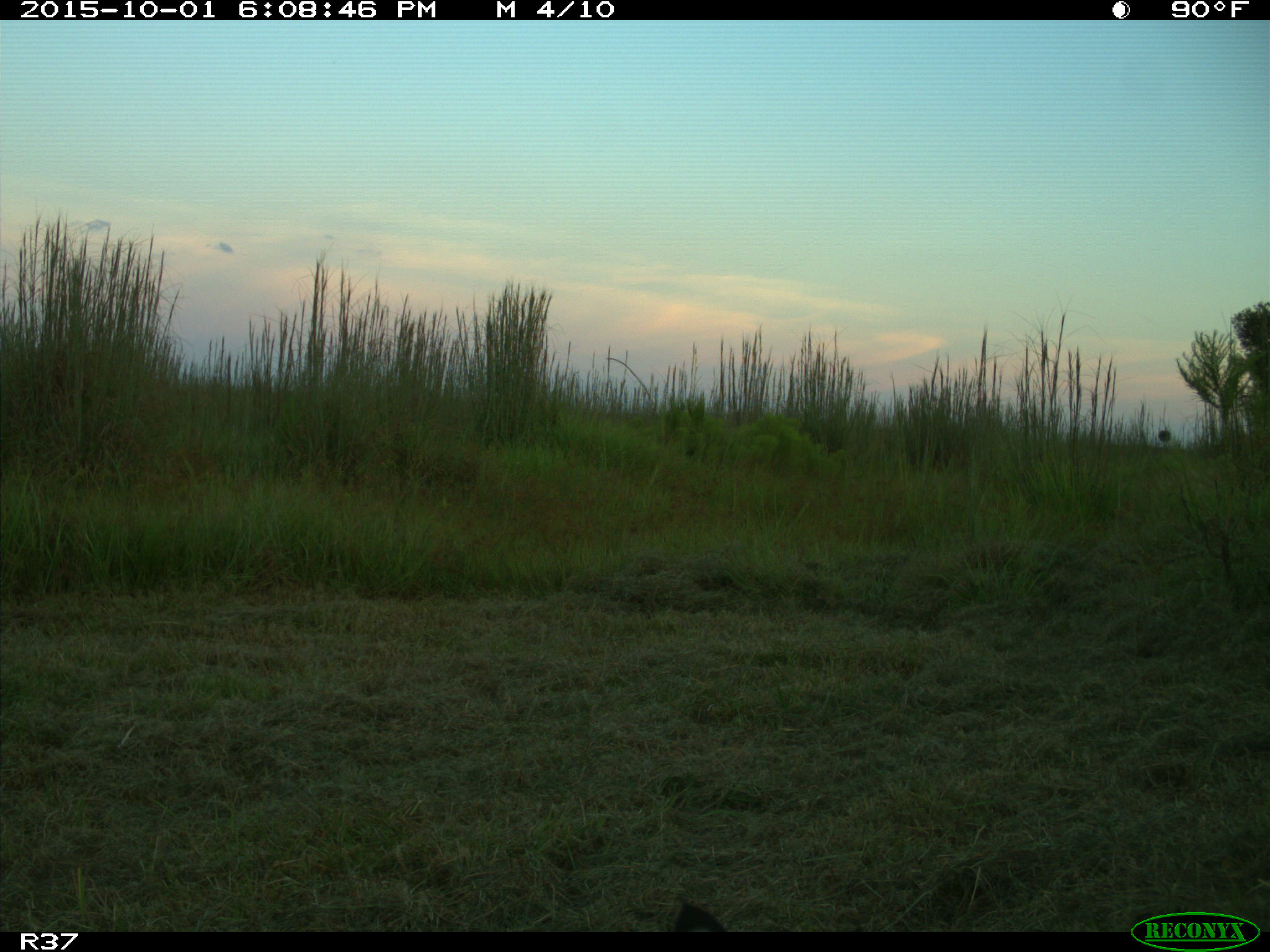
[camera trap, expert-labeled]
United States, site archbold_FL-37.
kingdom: Animalia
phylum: Chordata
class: Mammalia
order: Carnivora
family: Felidae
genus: Lynx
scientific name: Lynx rufus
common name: bobcat